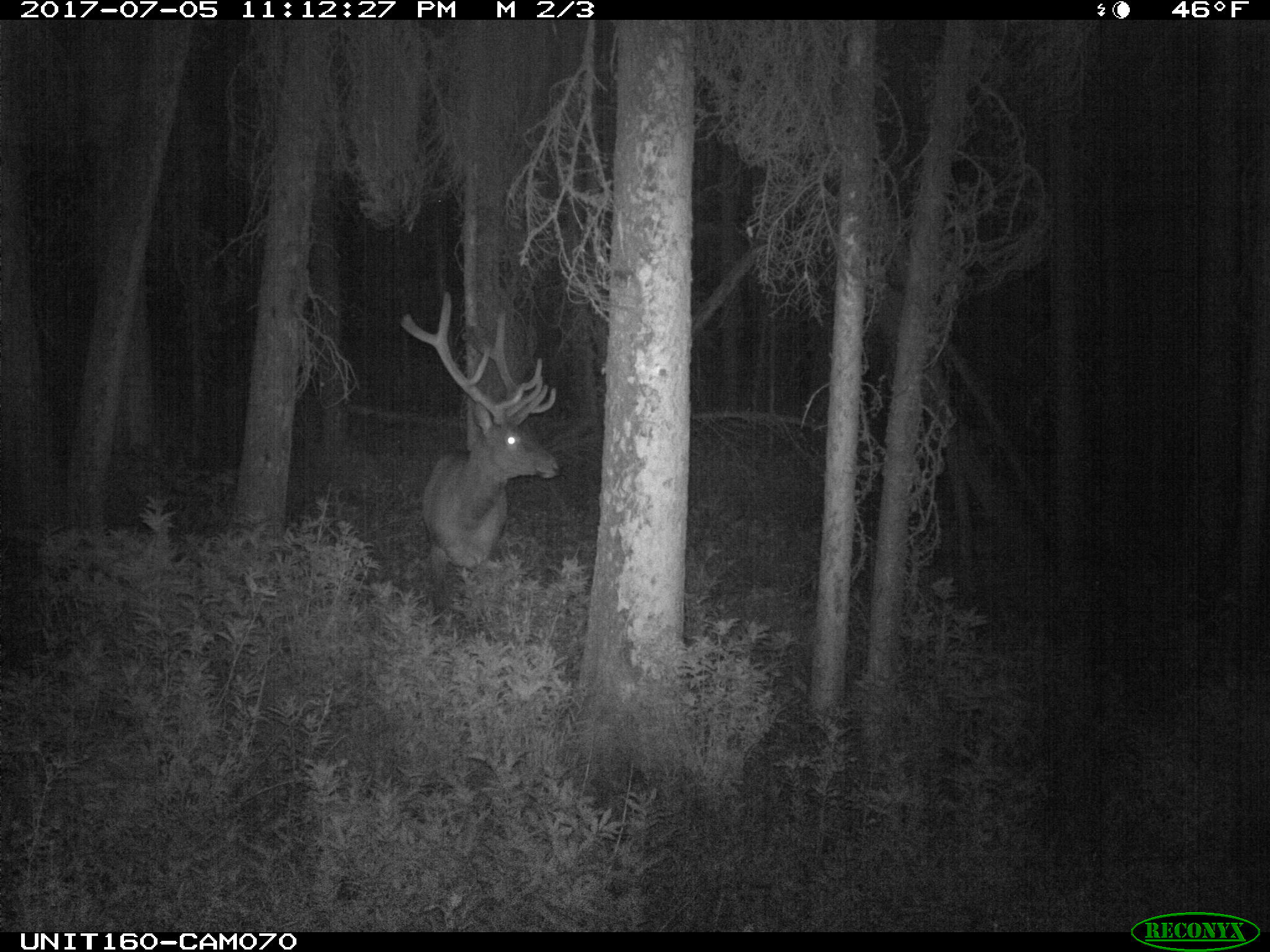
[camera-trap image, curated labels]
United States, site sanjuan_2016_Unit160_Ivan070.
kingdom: Animalia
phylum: Chordata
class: Mammalia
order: Artiodactyla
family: Cervidae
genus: Cervus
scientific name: Cervus elaphus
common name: red deer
Cervus elaphus (red deer).